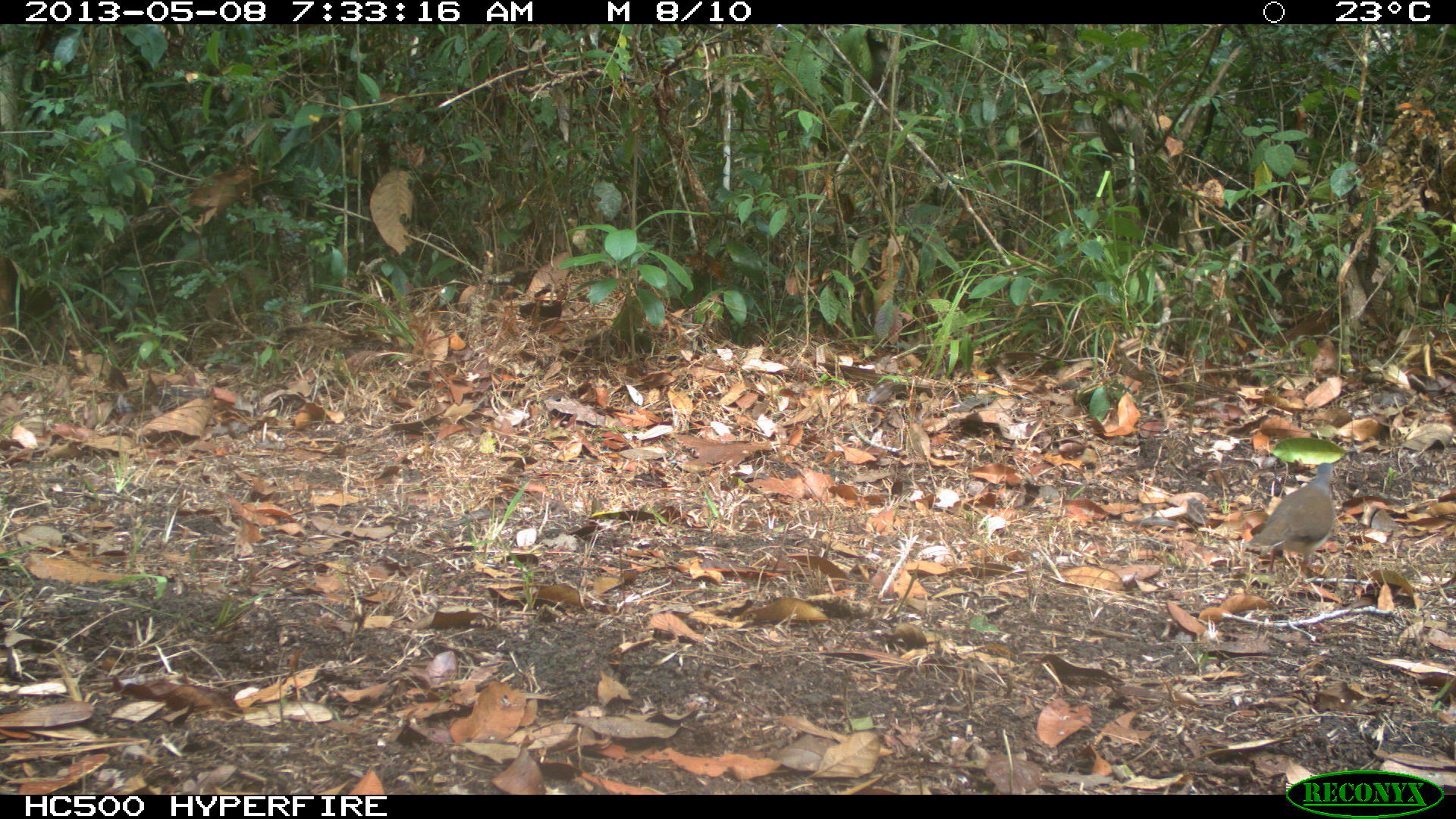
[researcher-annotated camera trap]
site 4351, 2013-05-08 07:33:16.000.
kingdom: Animalia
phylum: Chordata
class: Aves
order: Columbiformes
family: Columbidae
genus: Leptotila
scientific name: Leptotila plumbeiceps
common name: gray-headed dove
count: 1